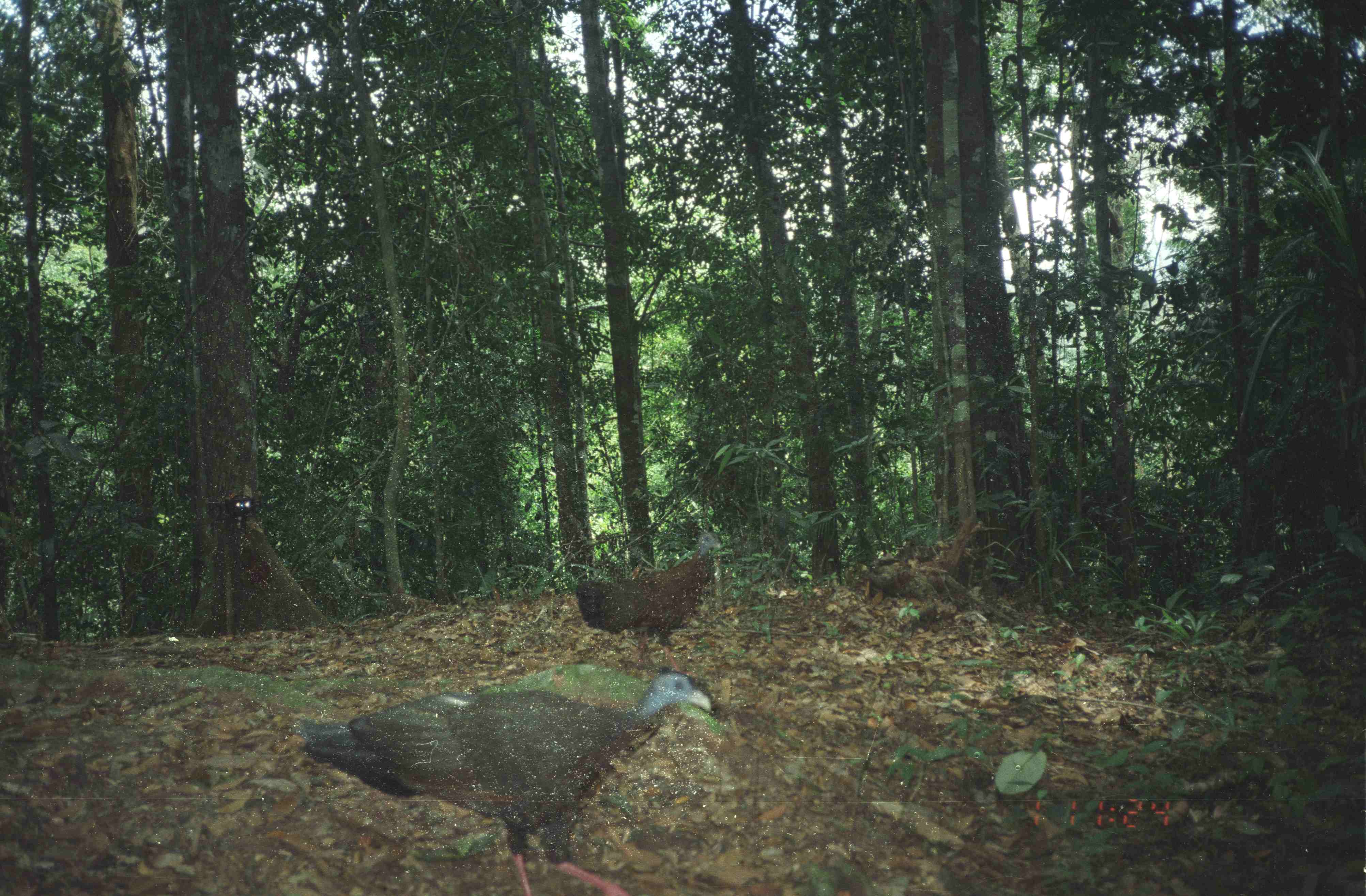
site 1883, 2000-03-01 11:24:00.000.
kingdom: Animalia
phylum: Chordata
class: Aves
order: Galliformes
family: Phasianidae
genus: Argusianus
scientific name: Argusianus argus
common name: great argus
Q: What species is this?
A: Argusianus argus (great argus).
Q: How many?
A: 2.